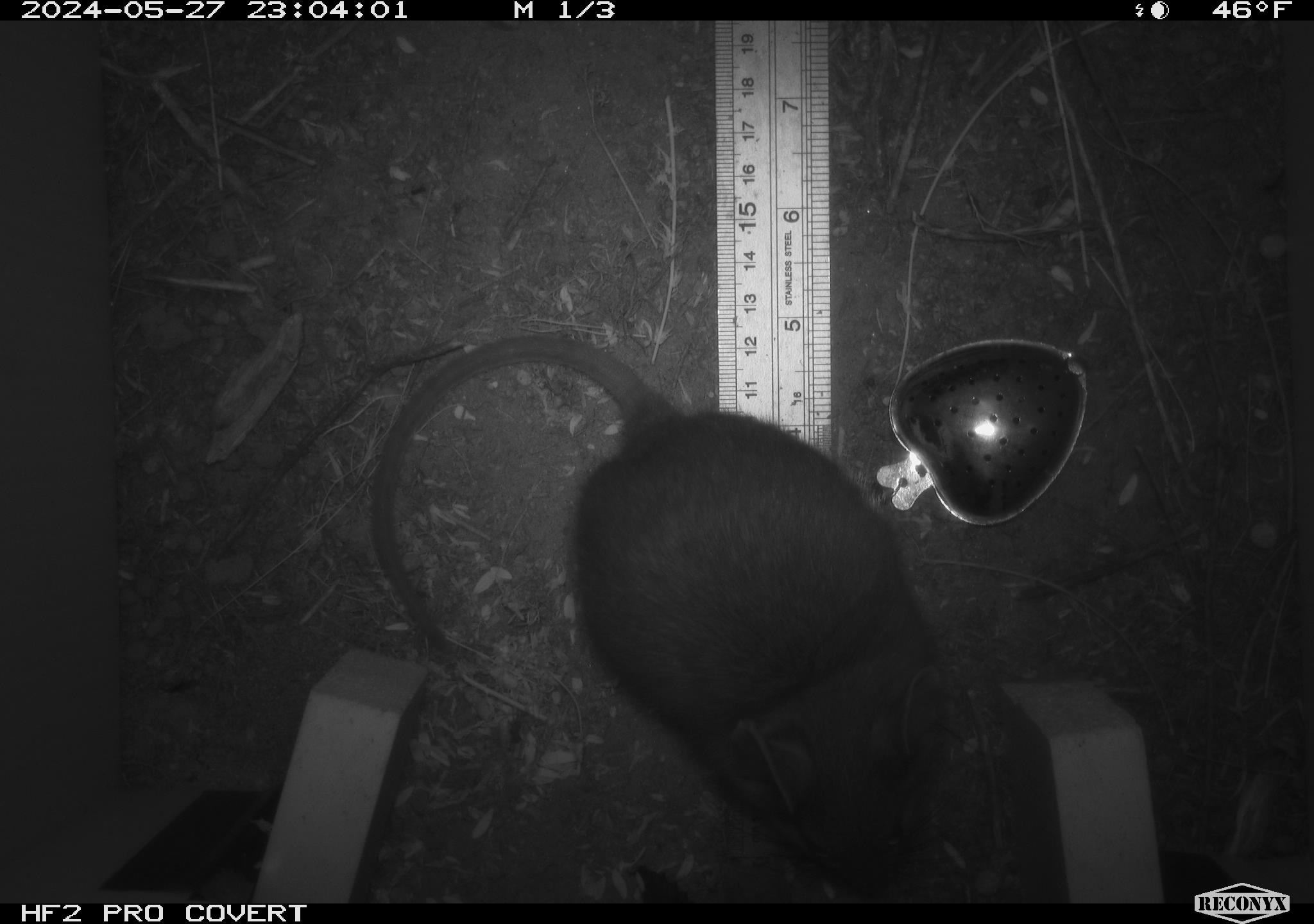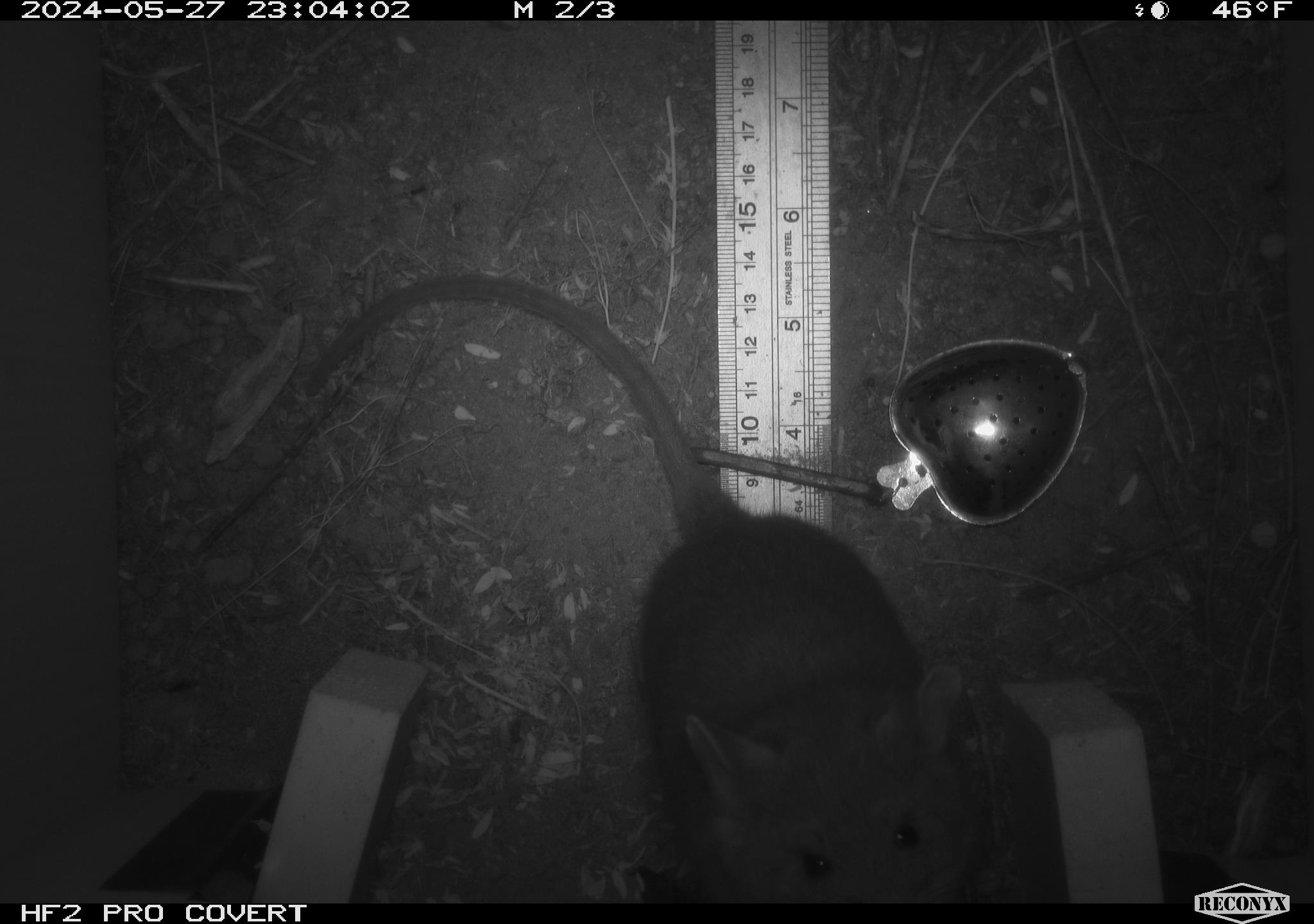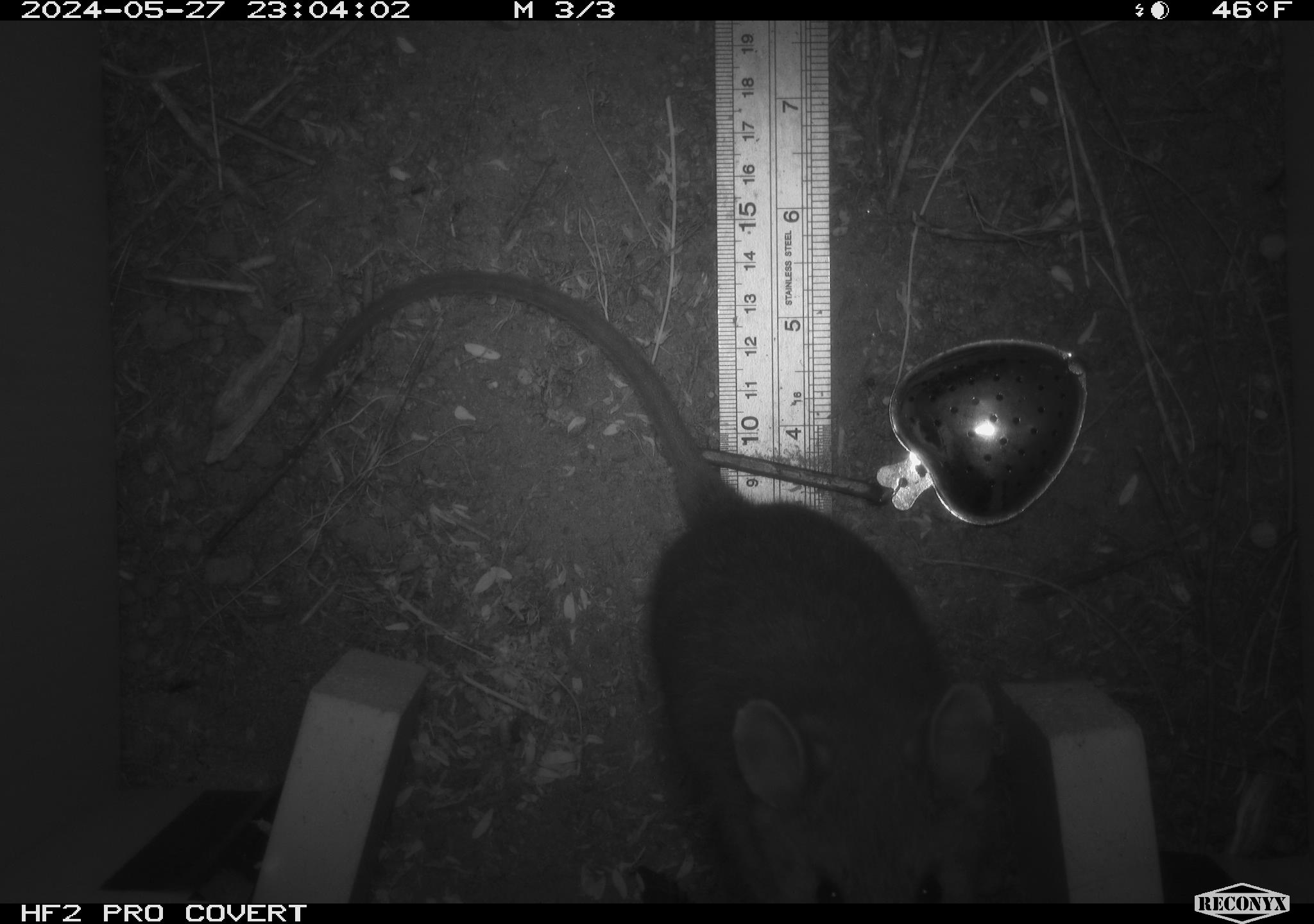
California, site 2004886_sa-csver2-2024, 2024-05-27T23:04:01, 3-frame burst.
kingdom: Animalia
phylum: Chordata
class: Mammalia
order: Rodentia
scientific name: Rodentia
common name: rodent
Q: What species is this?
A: Rodent (Rodentia).